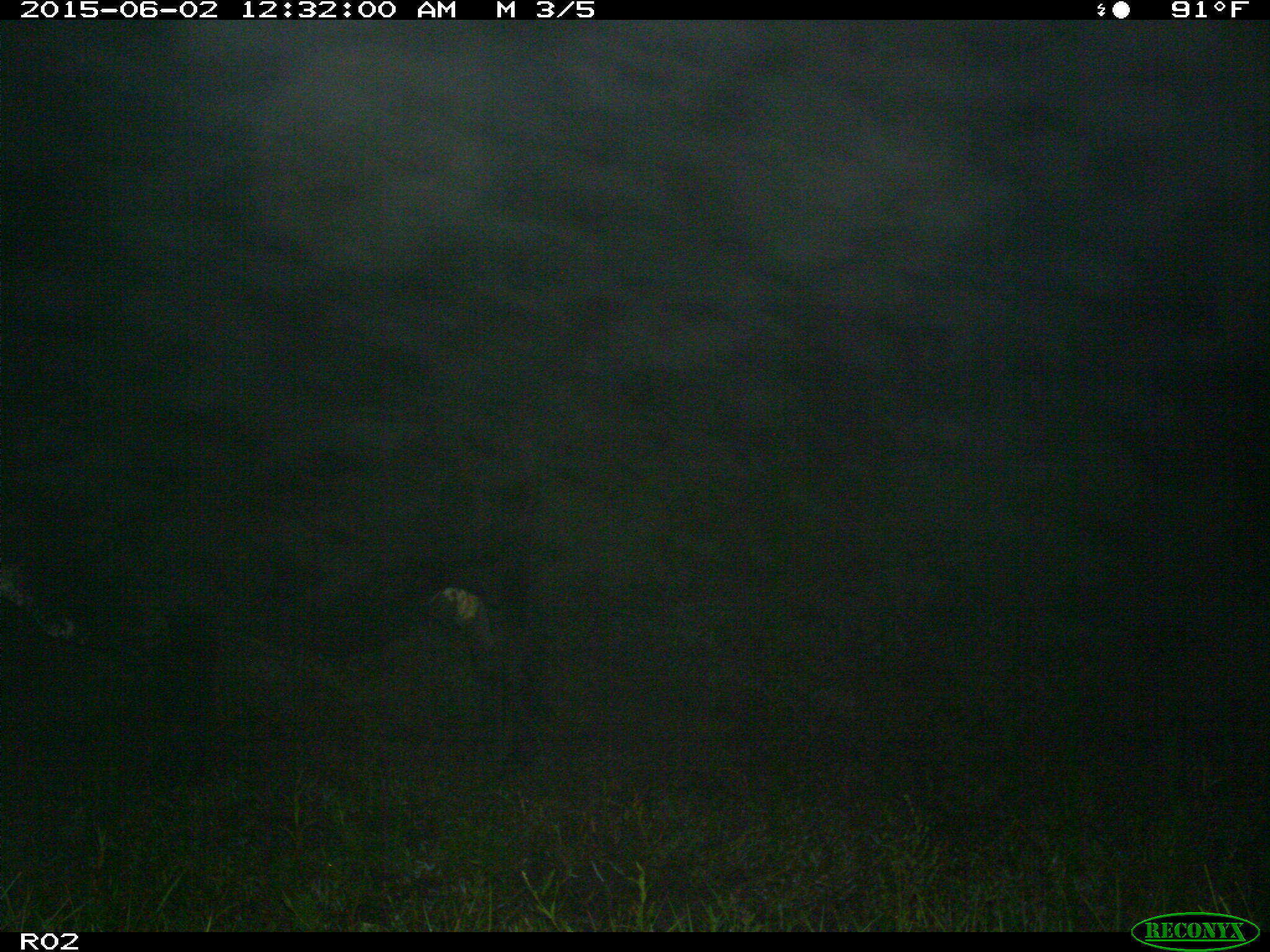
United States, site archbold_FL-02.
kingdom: Animalia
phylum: Chordata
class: Mammalia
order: Artiodactyla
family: Bovidae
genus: Bos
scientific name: Bos taurus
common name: domestic cow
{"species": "Bos taurus (domestic cow)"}